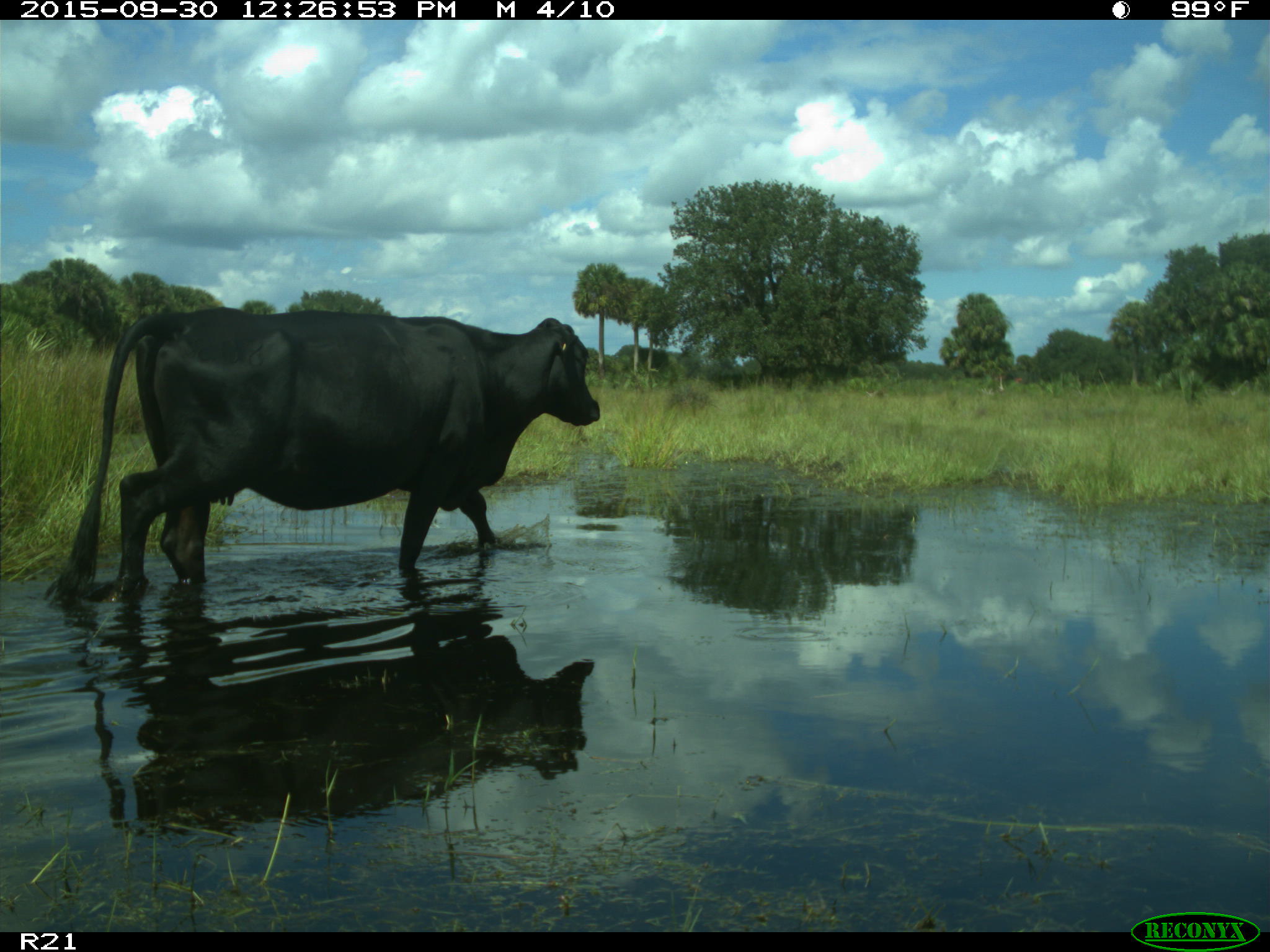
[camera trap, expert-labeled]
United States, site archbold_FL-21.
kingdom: Animalia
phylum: Chordata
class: Mammalia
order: Artiodactyla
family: Bovidae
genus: Bos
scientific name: Bos taurus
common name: domestic cow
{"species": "Bos taurus (domestic cow)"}